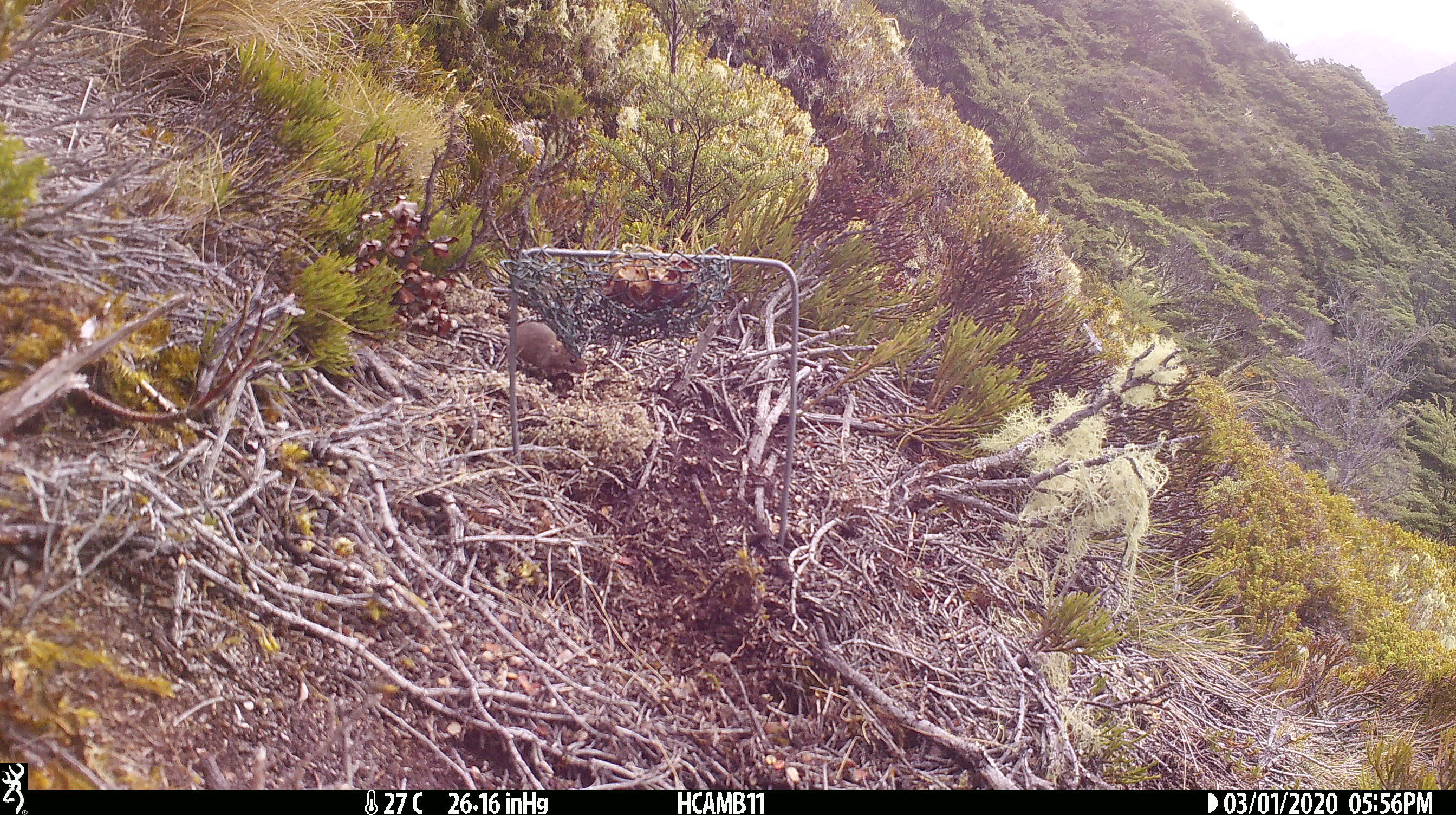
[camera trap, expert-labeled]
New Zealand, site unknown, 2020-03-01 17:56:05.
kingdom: Animalia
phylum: Chordata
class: Mammalia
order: Rodentia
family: Muridae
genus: Mus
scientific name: Mus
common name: mouse